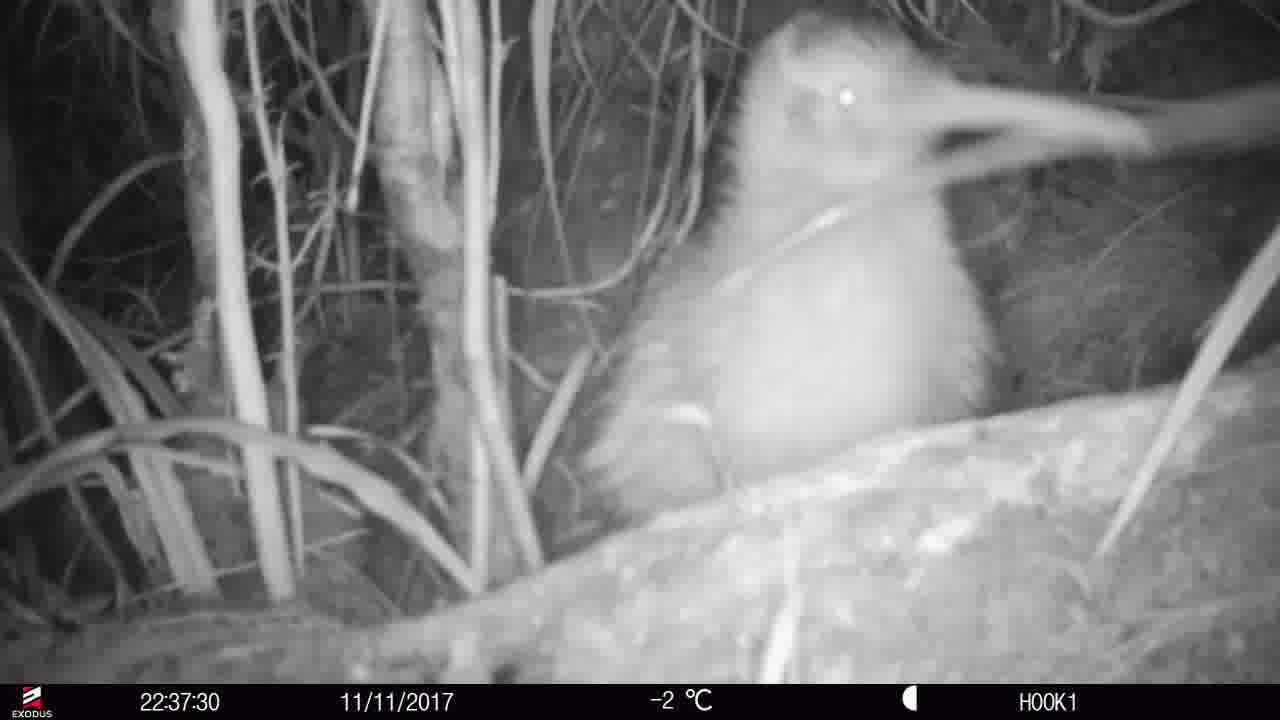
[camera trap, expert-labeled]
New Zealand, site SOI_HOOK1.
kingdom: Animalia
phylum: Chordata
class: Aves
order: Apterygiformes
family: Apterygidae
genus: Apteryx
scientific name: Apteryx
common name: kiwi